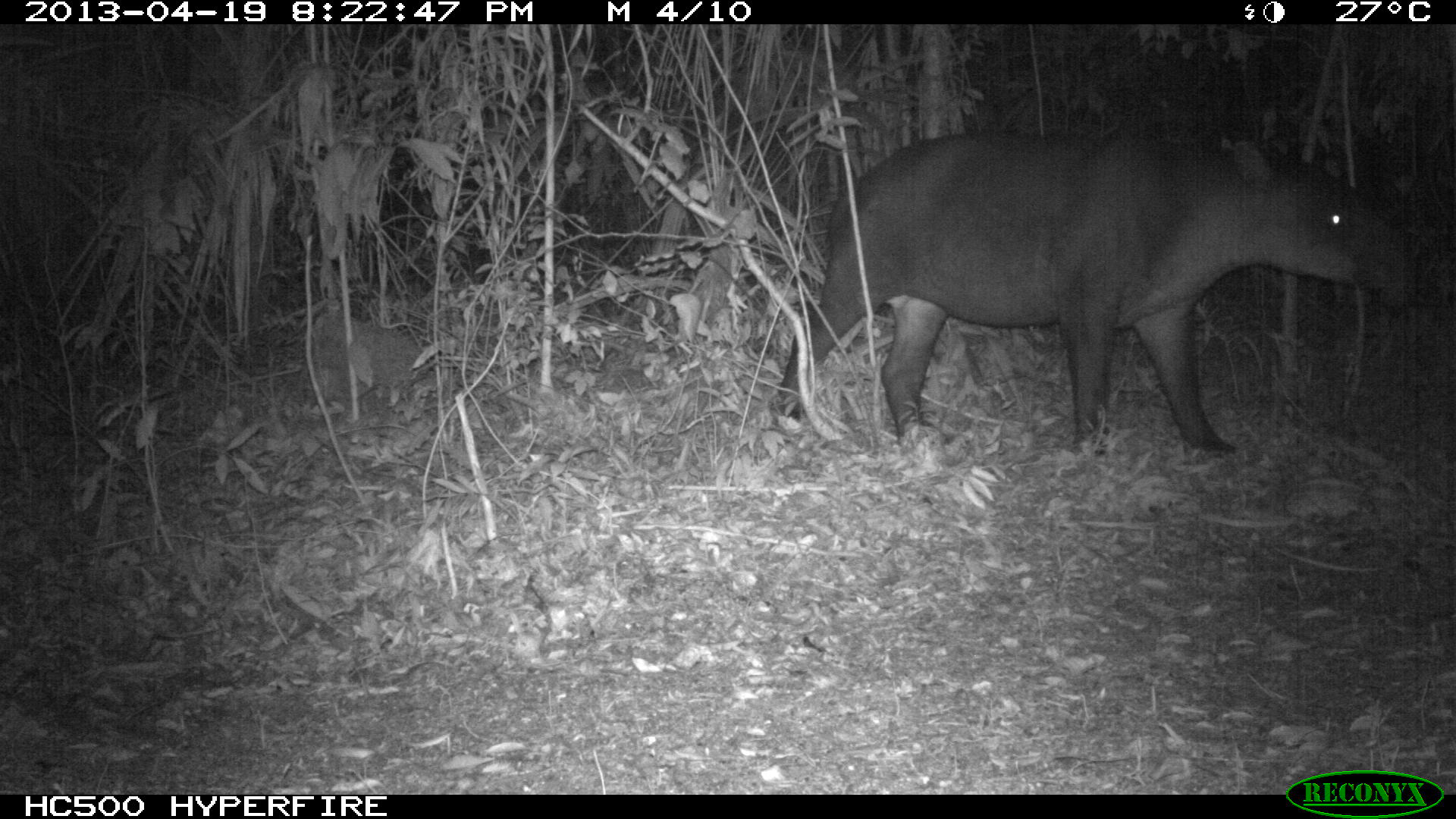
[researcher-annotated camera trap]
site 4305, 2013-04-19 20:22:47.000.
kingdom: Animalia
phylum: Chordata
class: Mammalia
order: Perissodactyla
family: Tapiridae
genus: Tapirus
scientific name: Tapirus bairdii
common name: baird's tapir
Tapirus bairdii (baird's tapir), count 2.